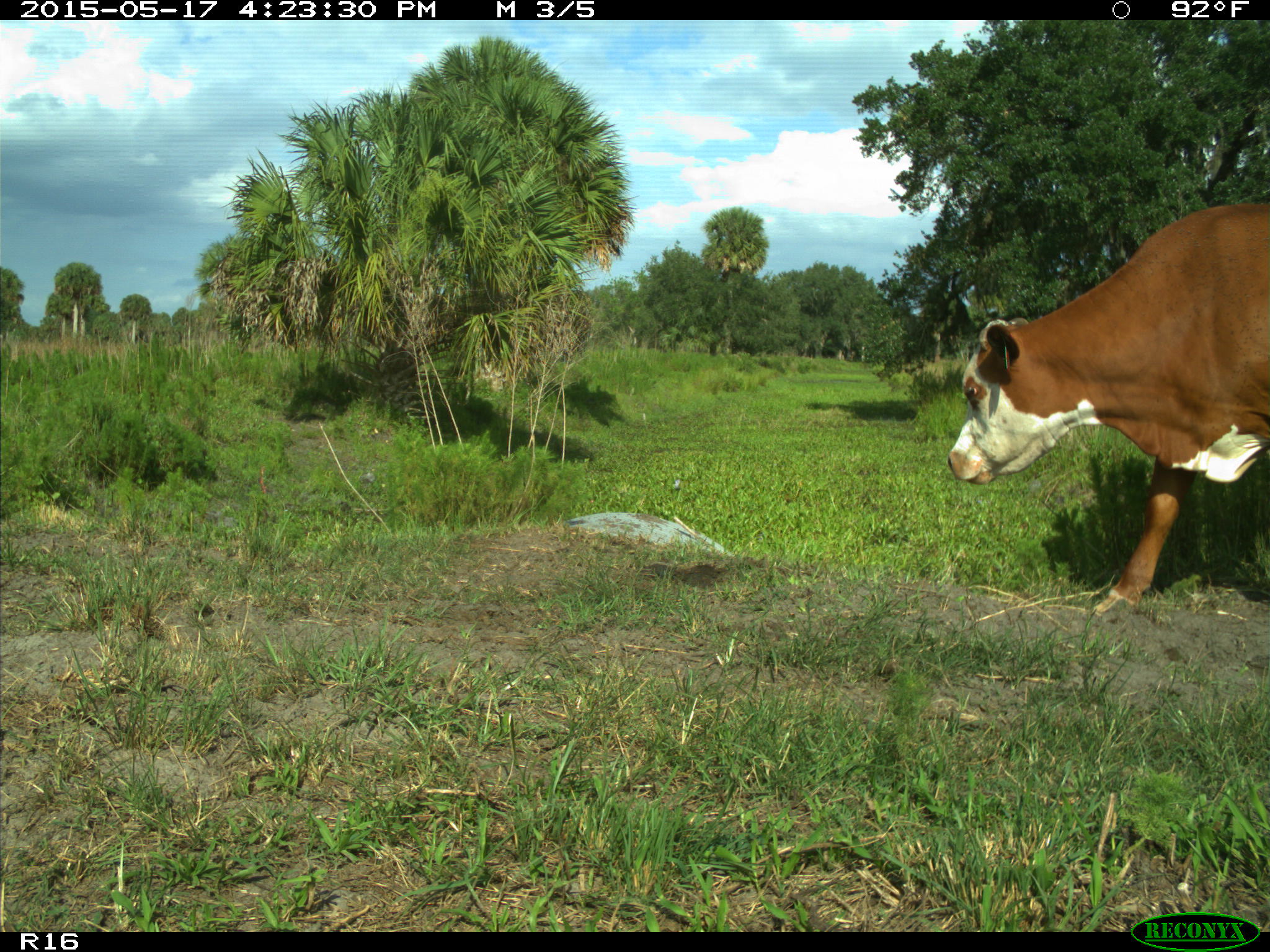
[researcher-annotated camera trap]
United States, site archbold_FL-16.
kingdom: Animalia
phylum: Chordata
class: Mammalia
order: Artiodactyla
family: Bovidae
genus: Bos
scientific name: Bos taurus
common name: domestic cow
Bos taurus (domestic cow).